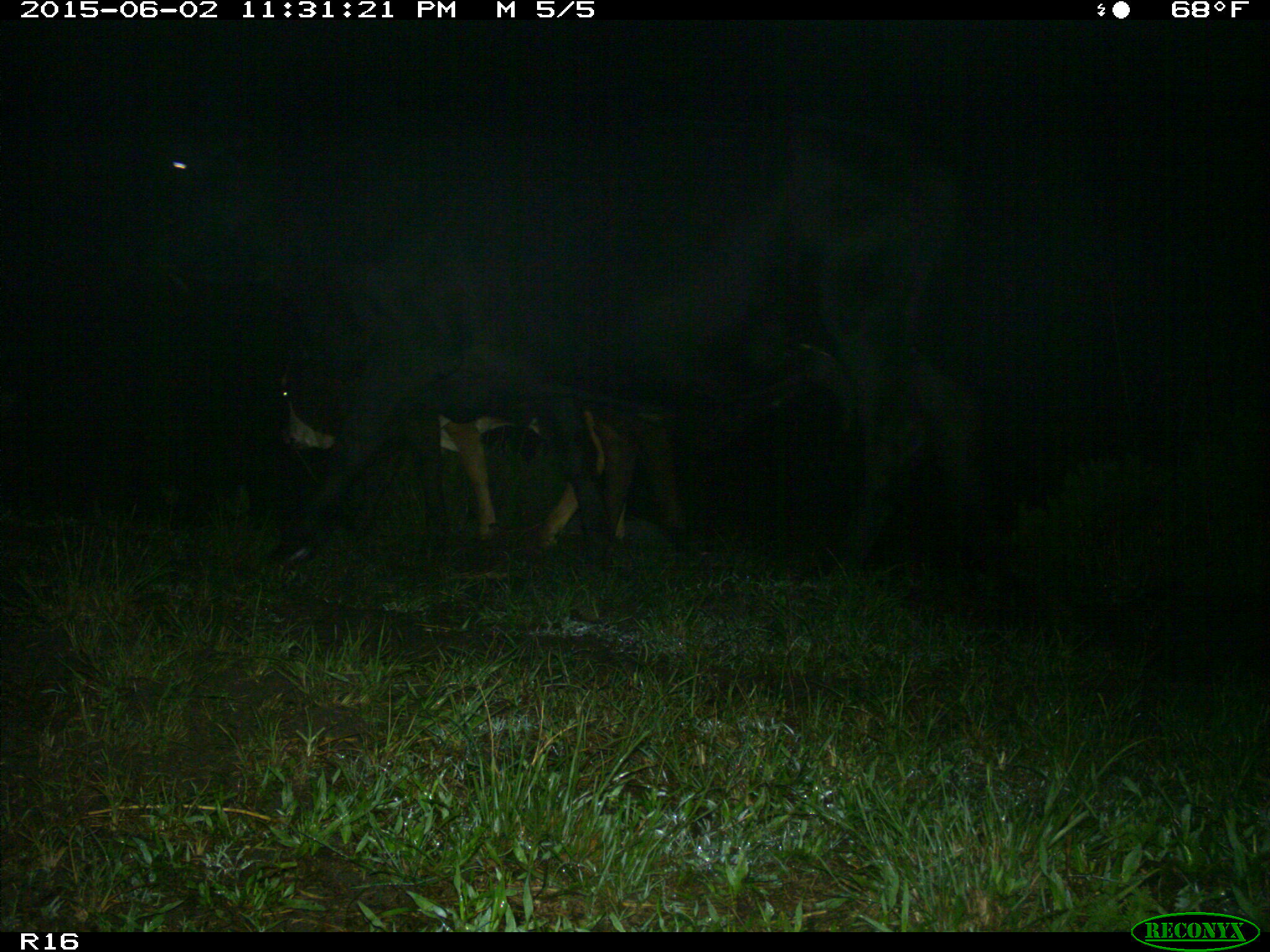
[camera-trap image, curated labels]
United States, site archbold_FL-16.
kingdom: Animalia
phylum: Chordata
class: Mammalia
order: Artiodactyla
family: Bovidae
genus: Bos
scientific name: Bos taurus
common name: domestic cow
Bos taurus (domestic cow).